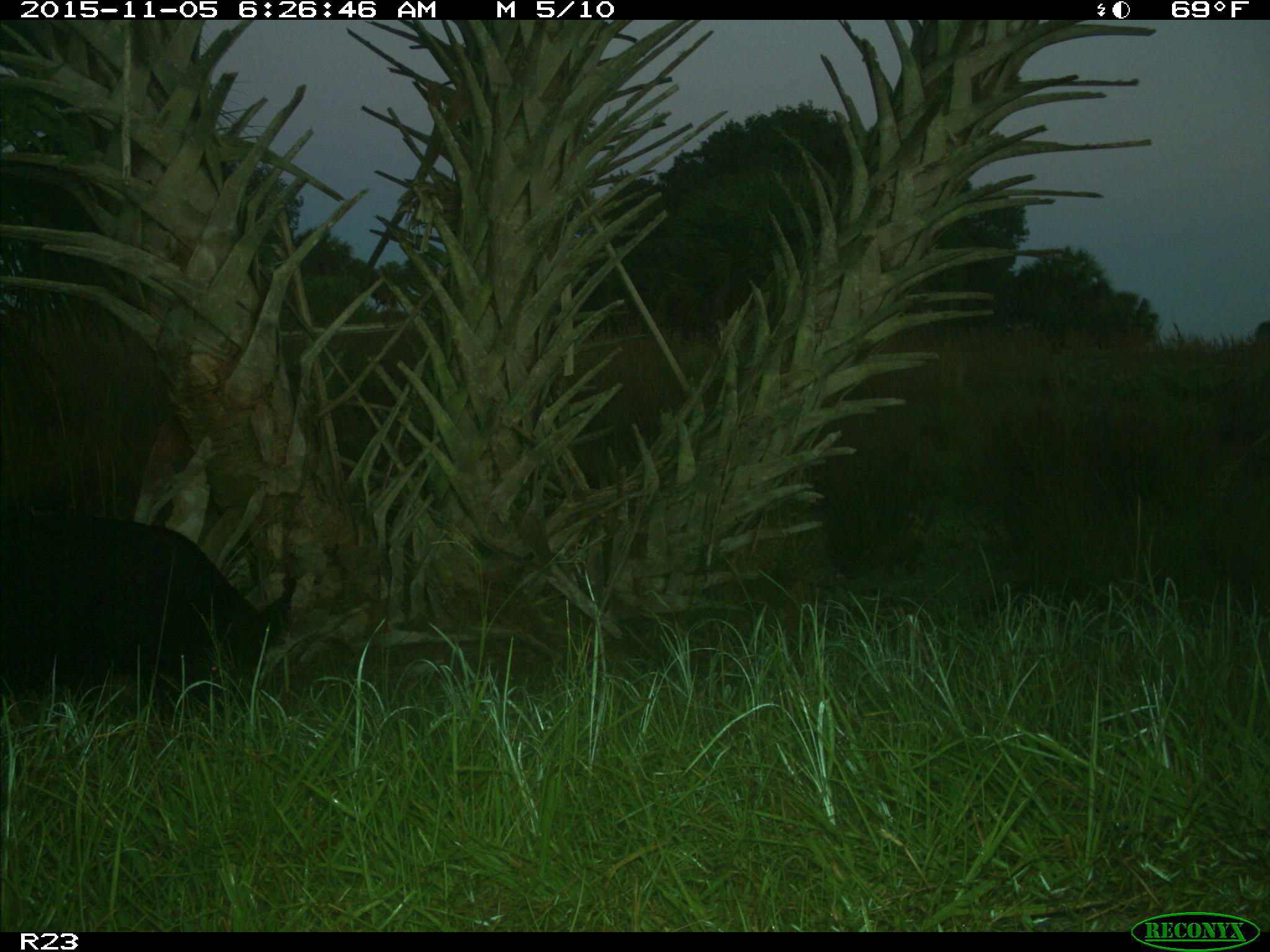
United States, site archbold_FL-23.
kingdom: Animalia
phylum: Chordata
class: Mammalia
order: Artiodactyla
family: Suidae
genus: Sus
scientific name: Sus scrofa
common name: wild boar